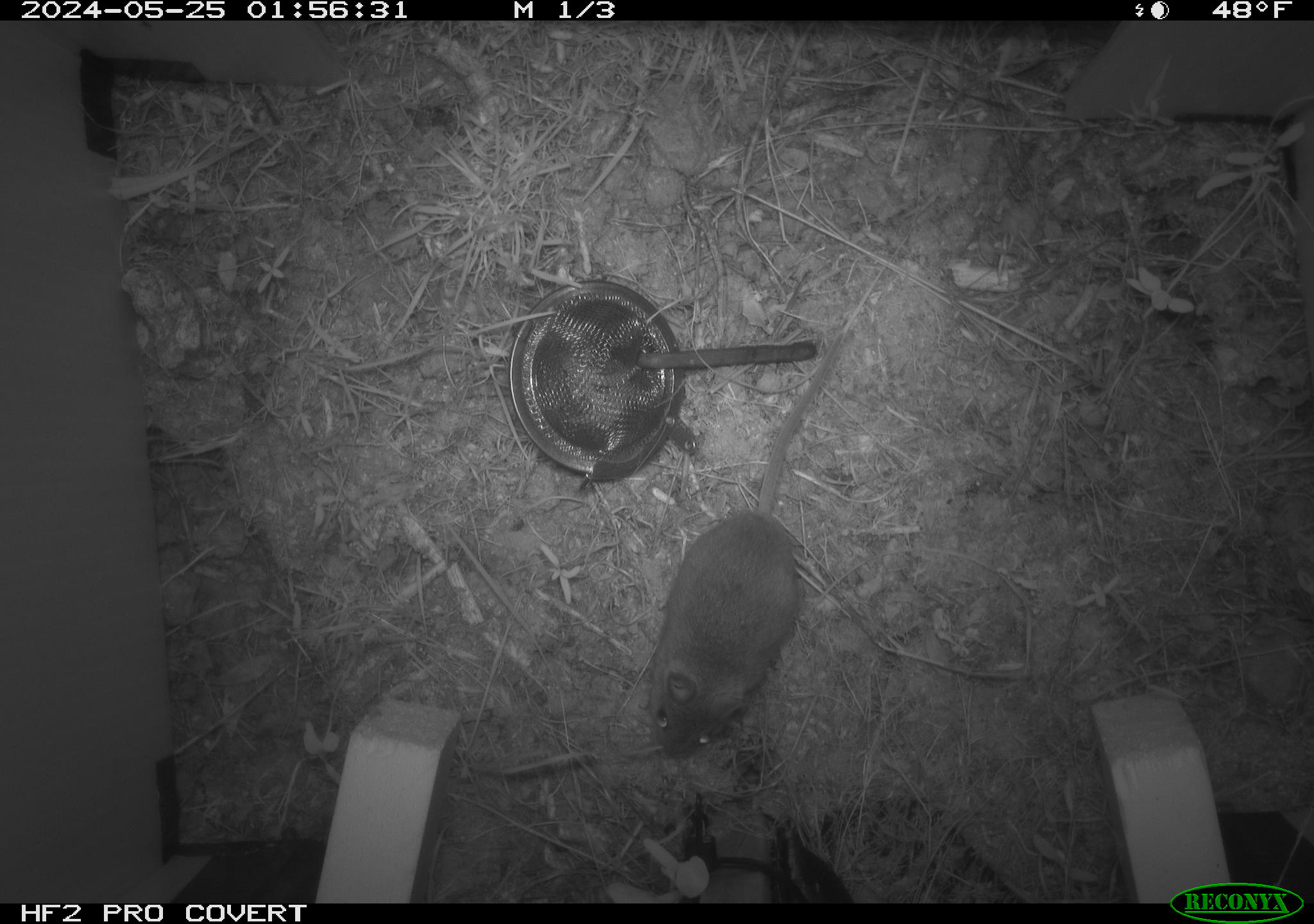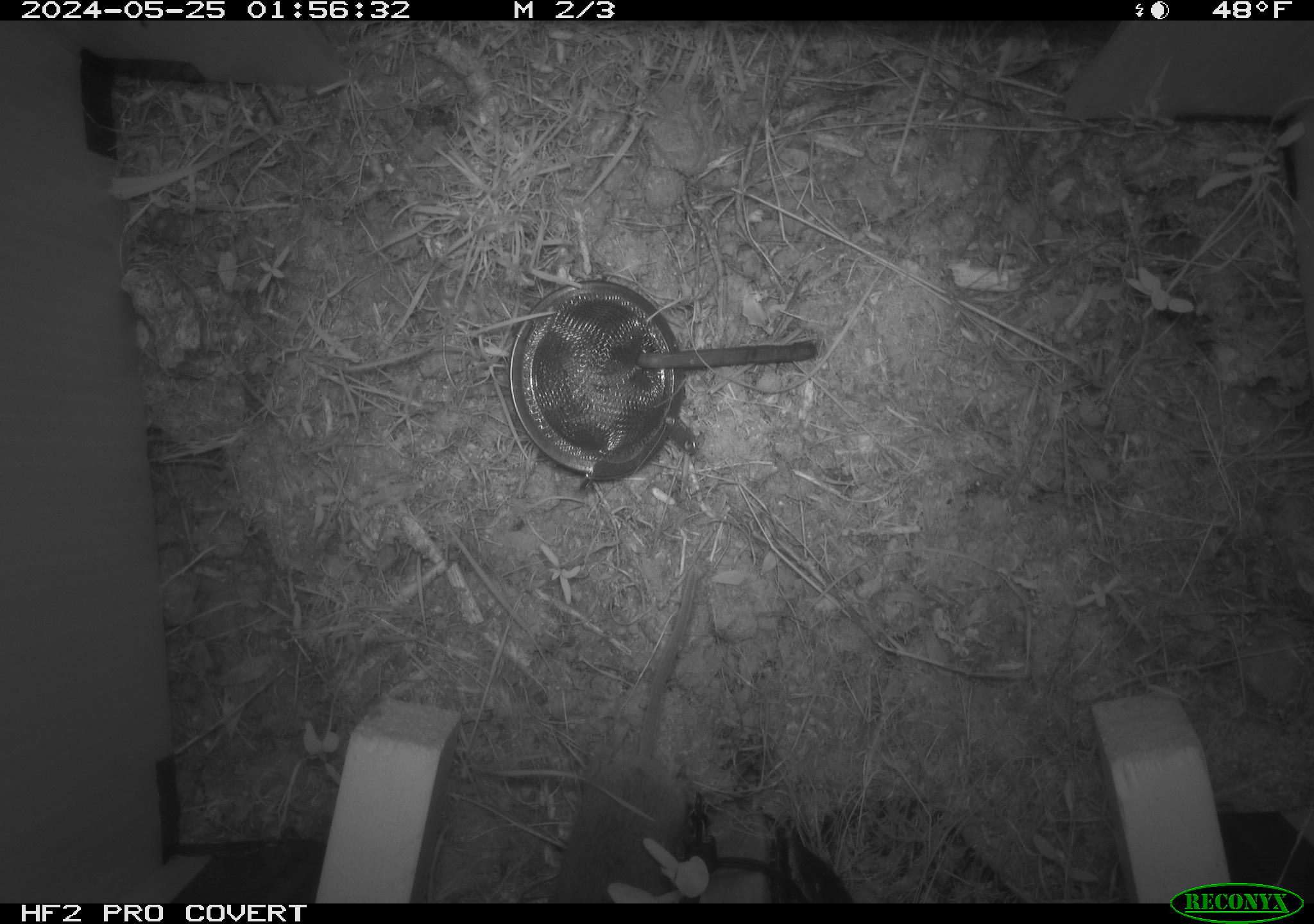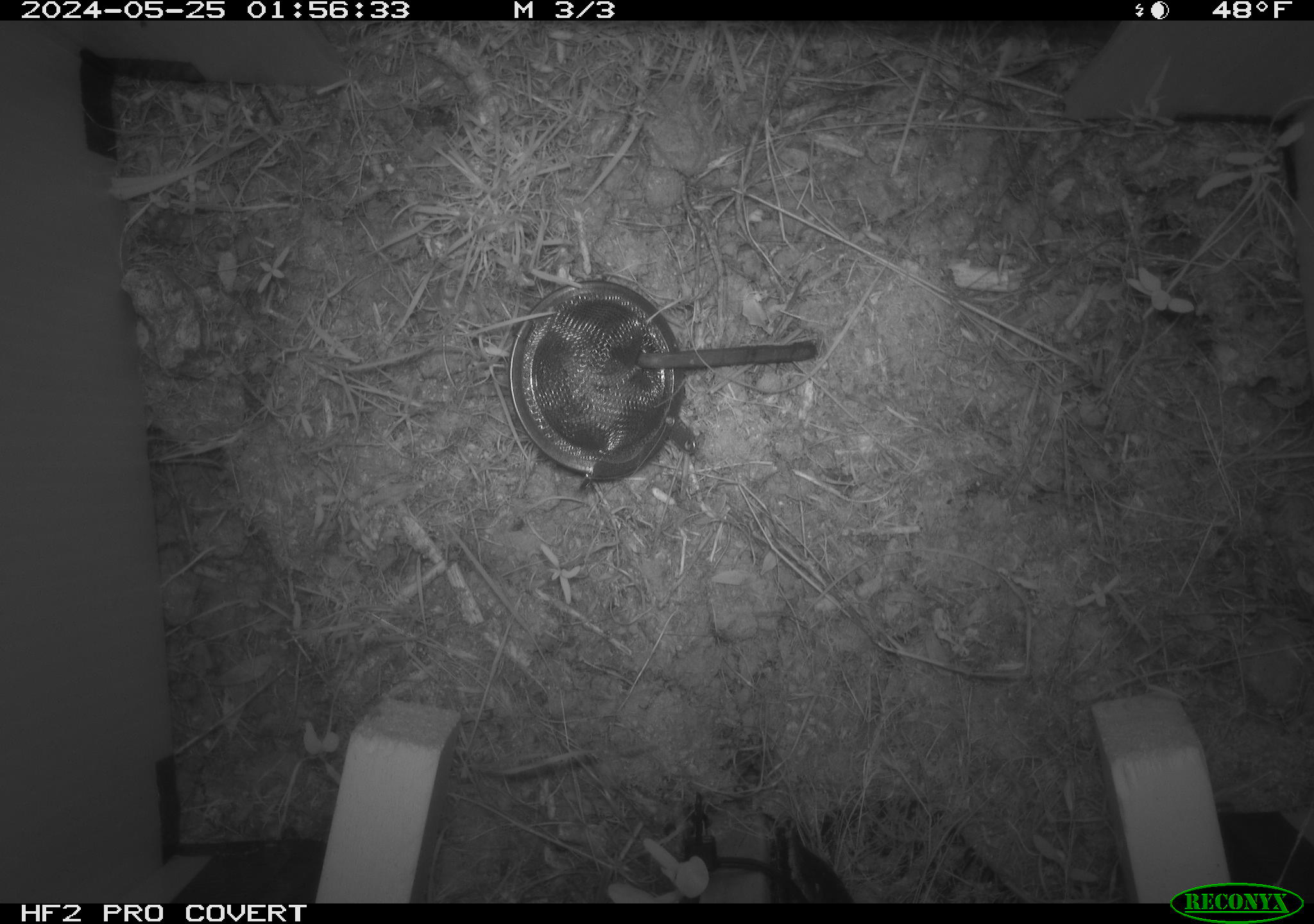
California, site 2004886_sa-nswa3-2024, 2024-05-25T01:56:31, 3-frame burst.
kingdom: Animalia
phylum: Chordata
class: Mammalia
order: Rodentia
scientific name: Rodentia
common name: rodent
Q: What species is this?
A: Rodent (Rodentia).